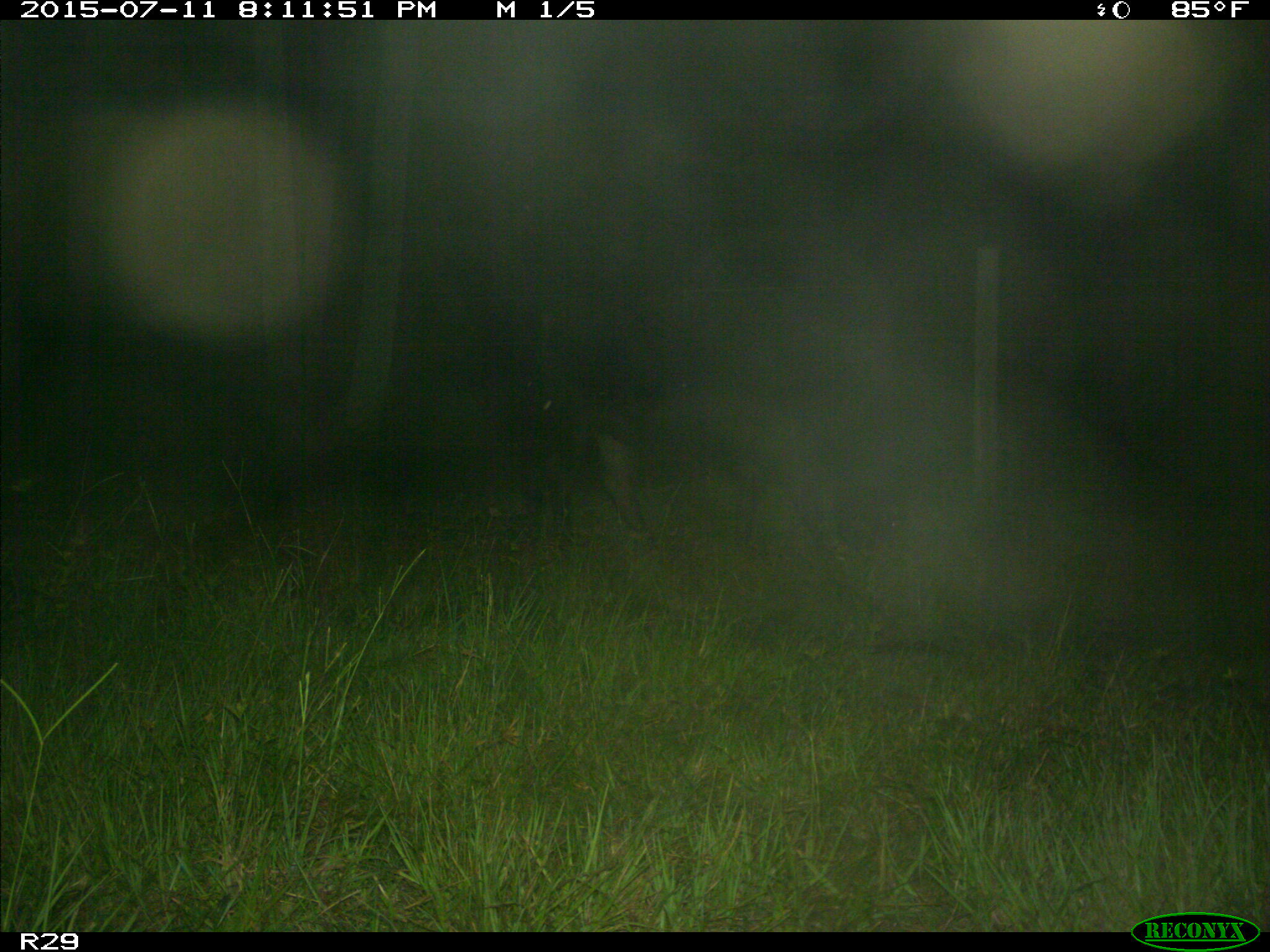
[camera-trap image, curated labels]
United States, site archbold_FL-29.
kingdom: Animalia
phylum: Chordata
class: Mammalia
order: Artiodactyla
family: Bovidae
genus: Bos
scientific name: Bos taurus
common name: domestic cow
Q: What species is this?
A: Bos taurus (domestic cow).